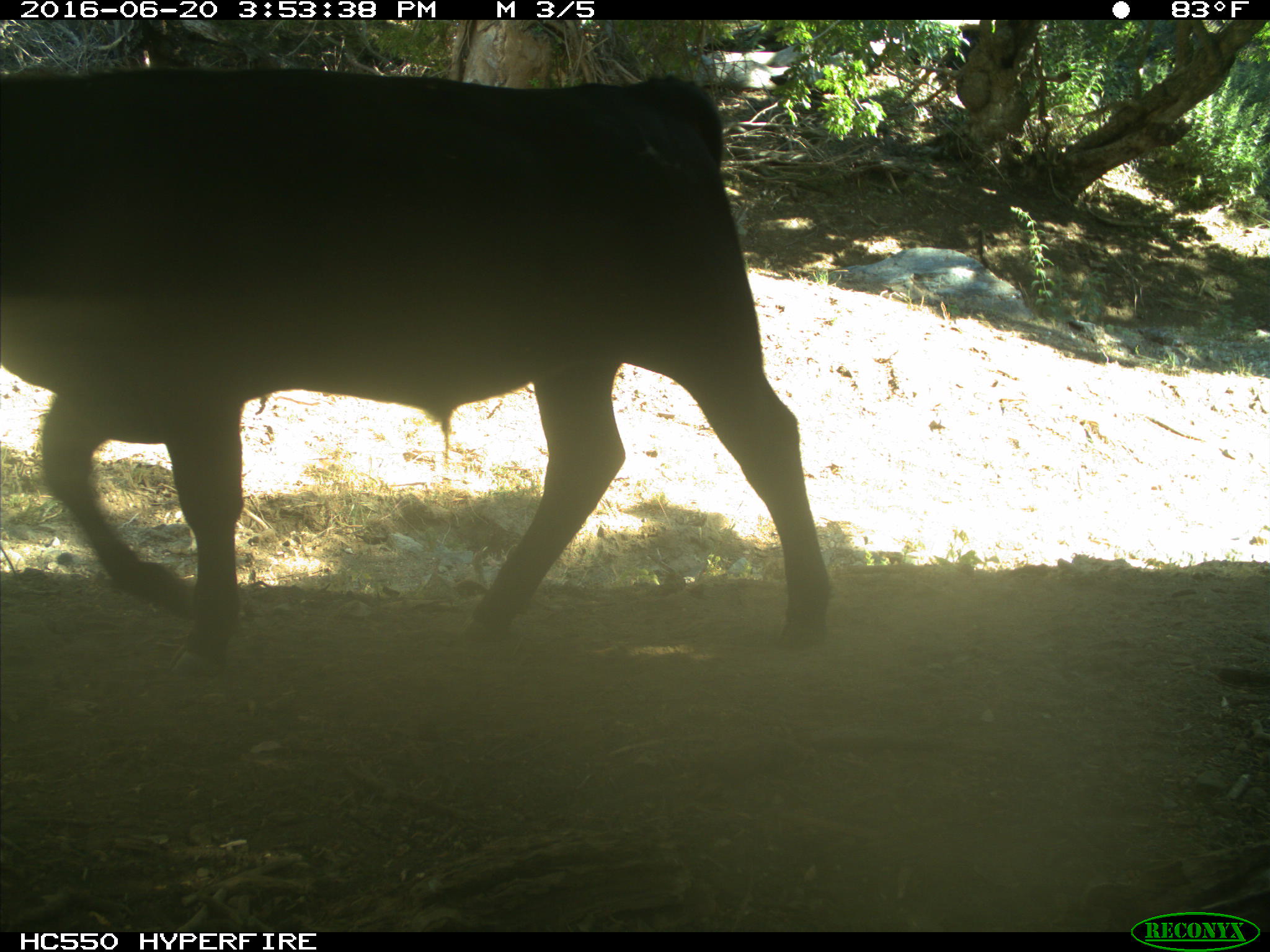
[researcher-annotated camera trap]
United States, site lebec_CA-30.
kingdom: Animalia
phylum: Chordata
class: Mammalia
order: Artiodactyla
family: Bovidae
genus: Bos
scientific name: Bos taurus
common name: domestic cow